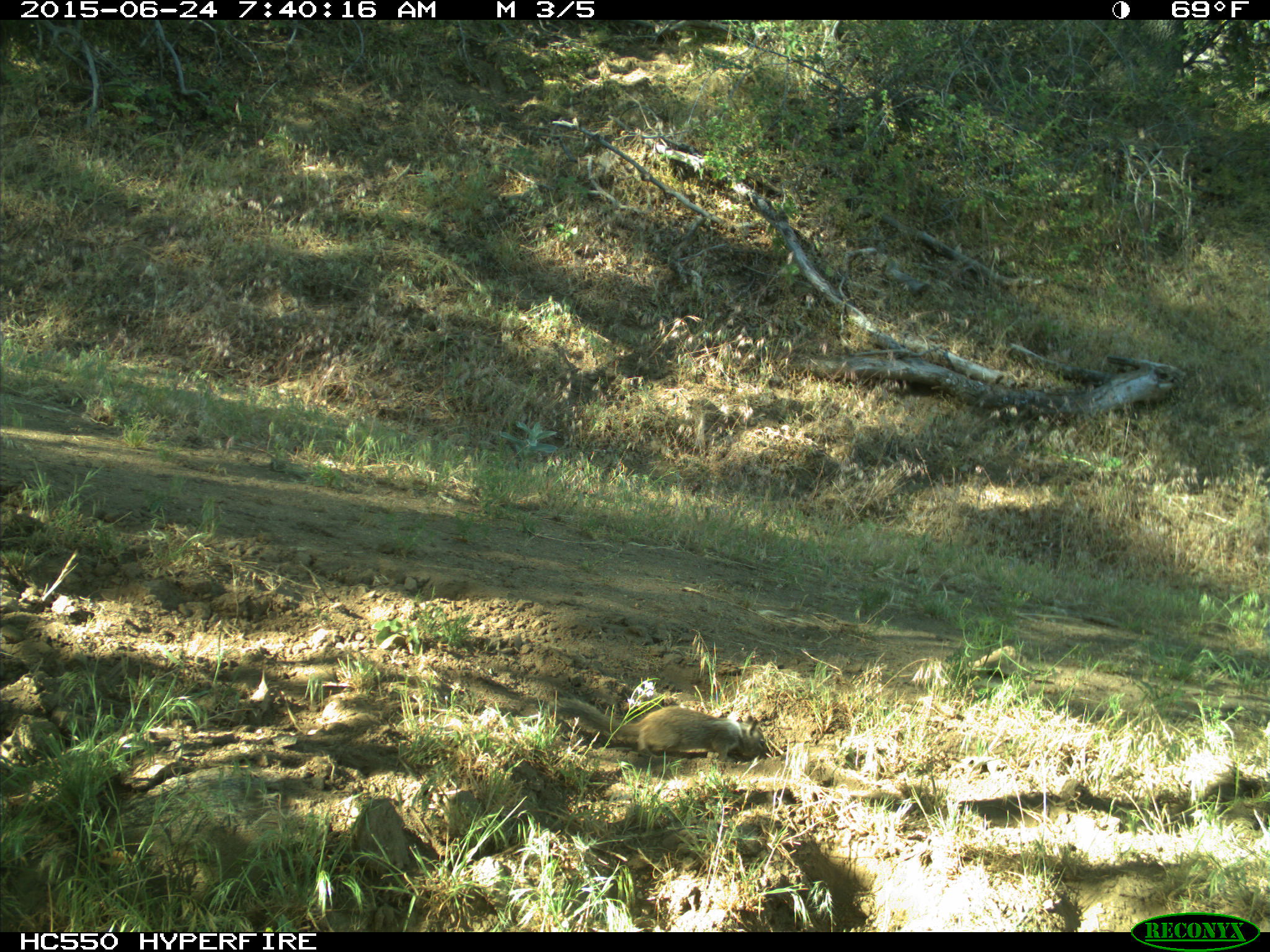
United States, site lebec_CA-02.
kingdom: Animalia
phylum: Chordata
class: Mammalia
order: Rodentia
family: Sciuridae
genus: Otospermophilus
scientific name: Otospermophilus beecheyi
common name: california ground squirrel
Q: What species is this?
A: Otospermophilus beecheyi (california ground squirrel).